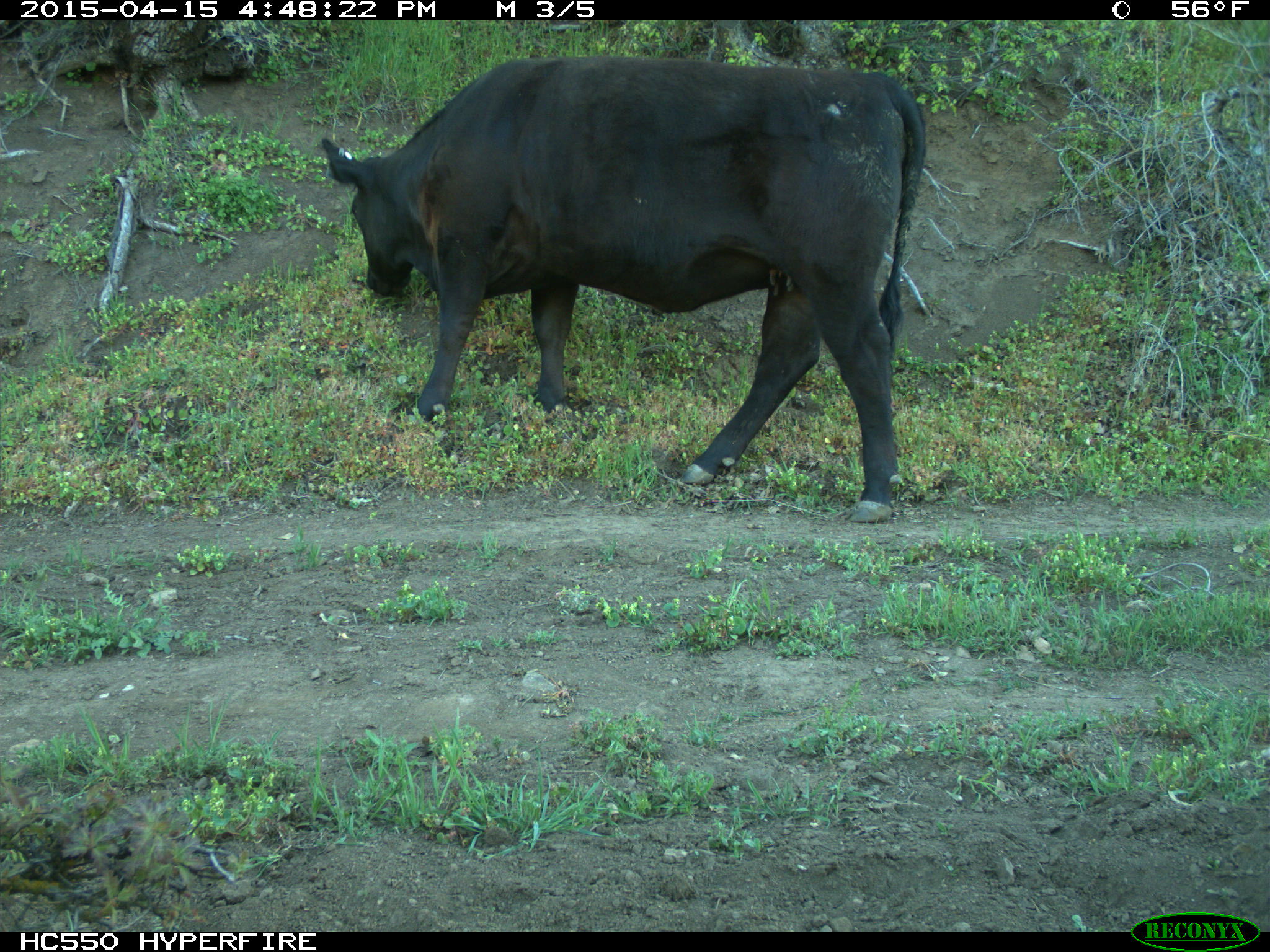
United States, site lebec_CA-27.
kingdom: Animalia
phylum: Chordata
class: Mammalia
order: Artiodactyla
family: Bovidae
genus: Bos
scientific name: Bos taurus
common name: domestic cow